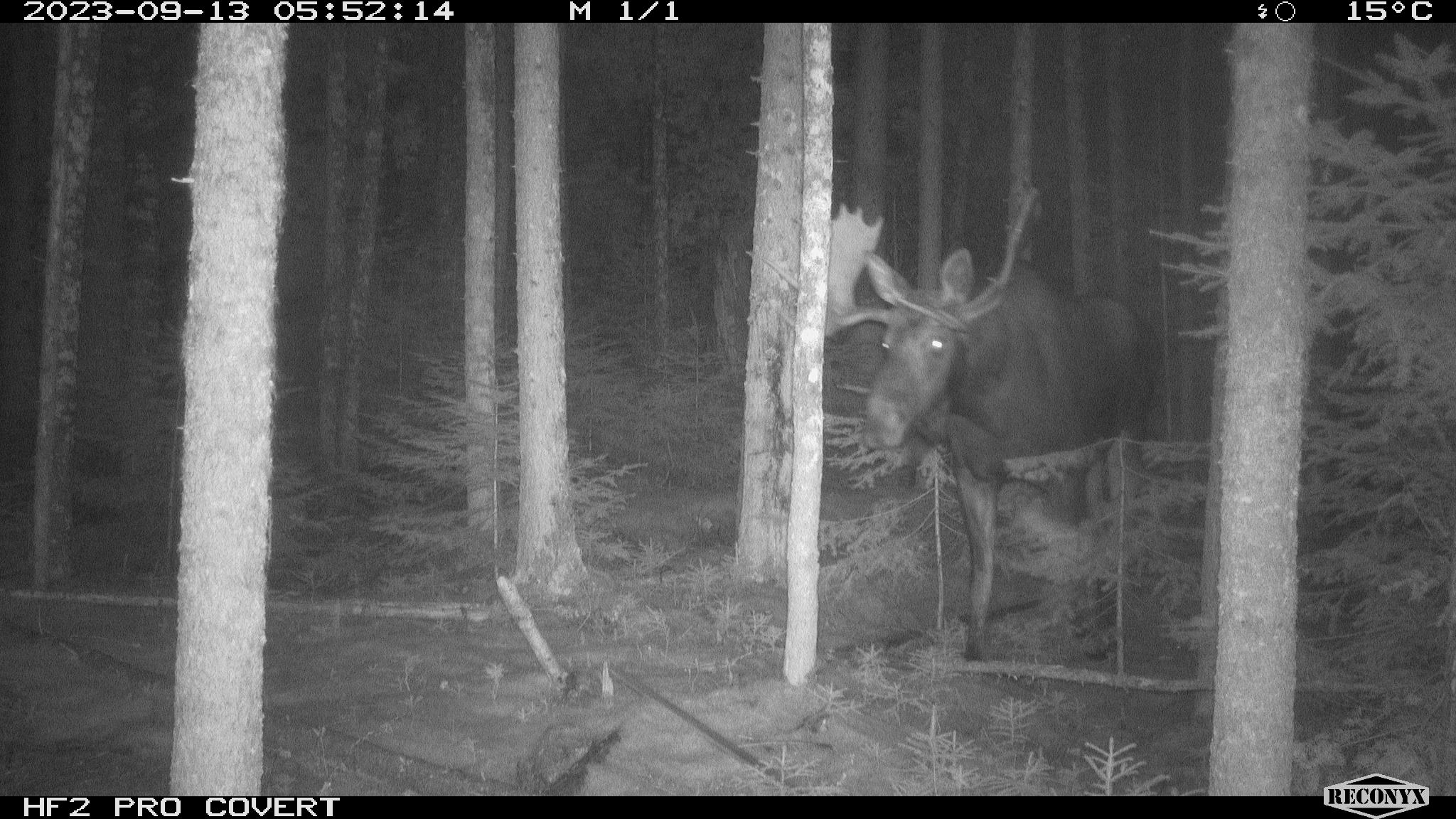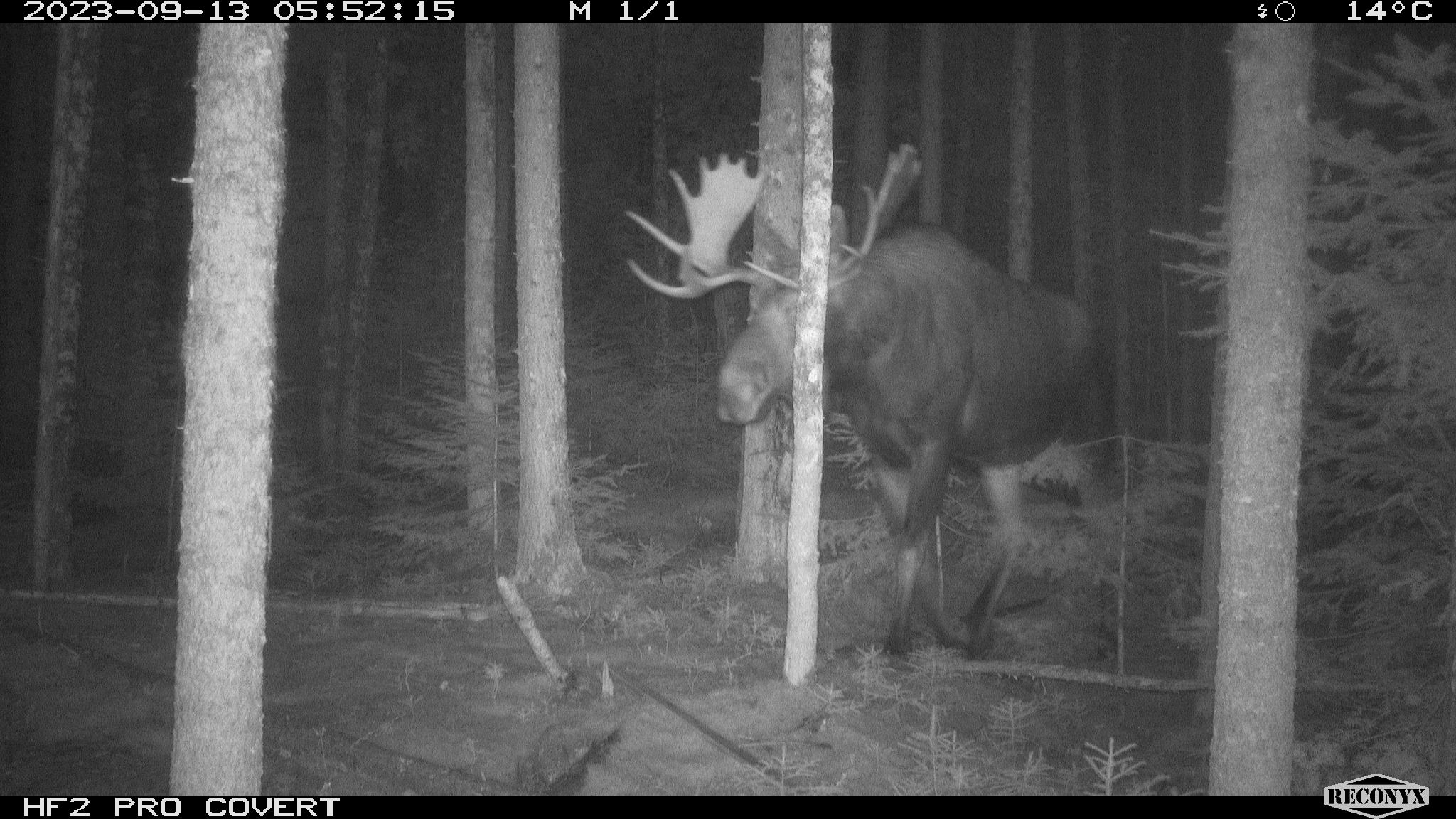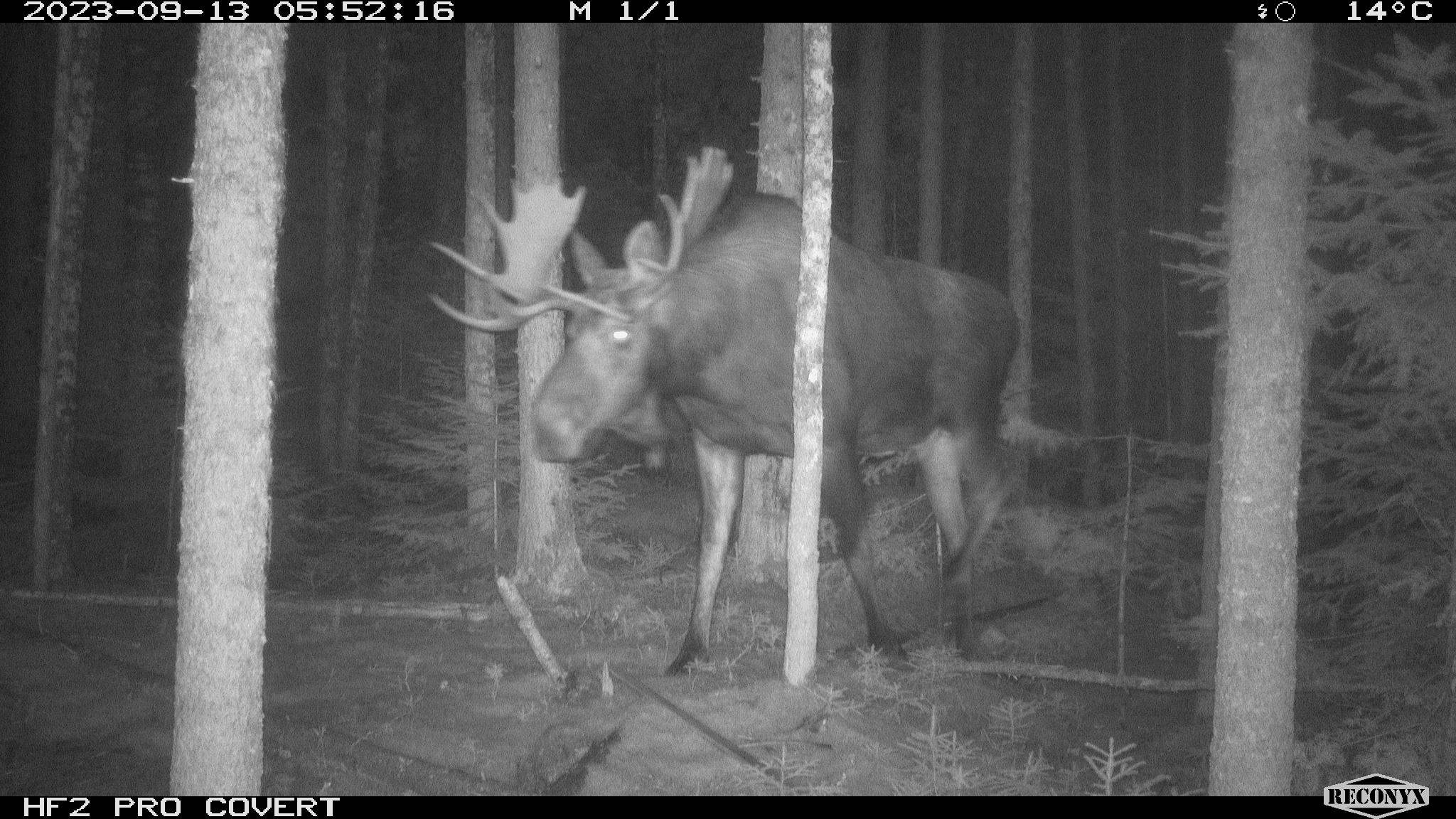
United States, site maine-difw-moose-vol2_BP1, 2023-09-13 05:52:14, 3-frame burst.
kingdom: Animalia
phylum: Chordata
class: Mammalia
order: Artiodactyla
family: Cervidae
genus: Alces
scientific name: Alces alces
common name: moose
Moose (Alces alces).